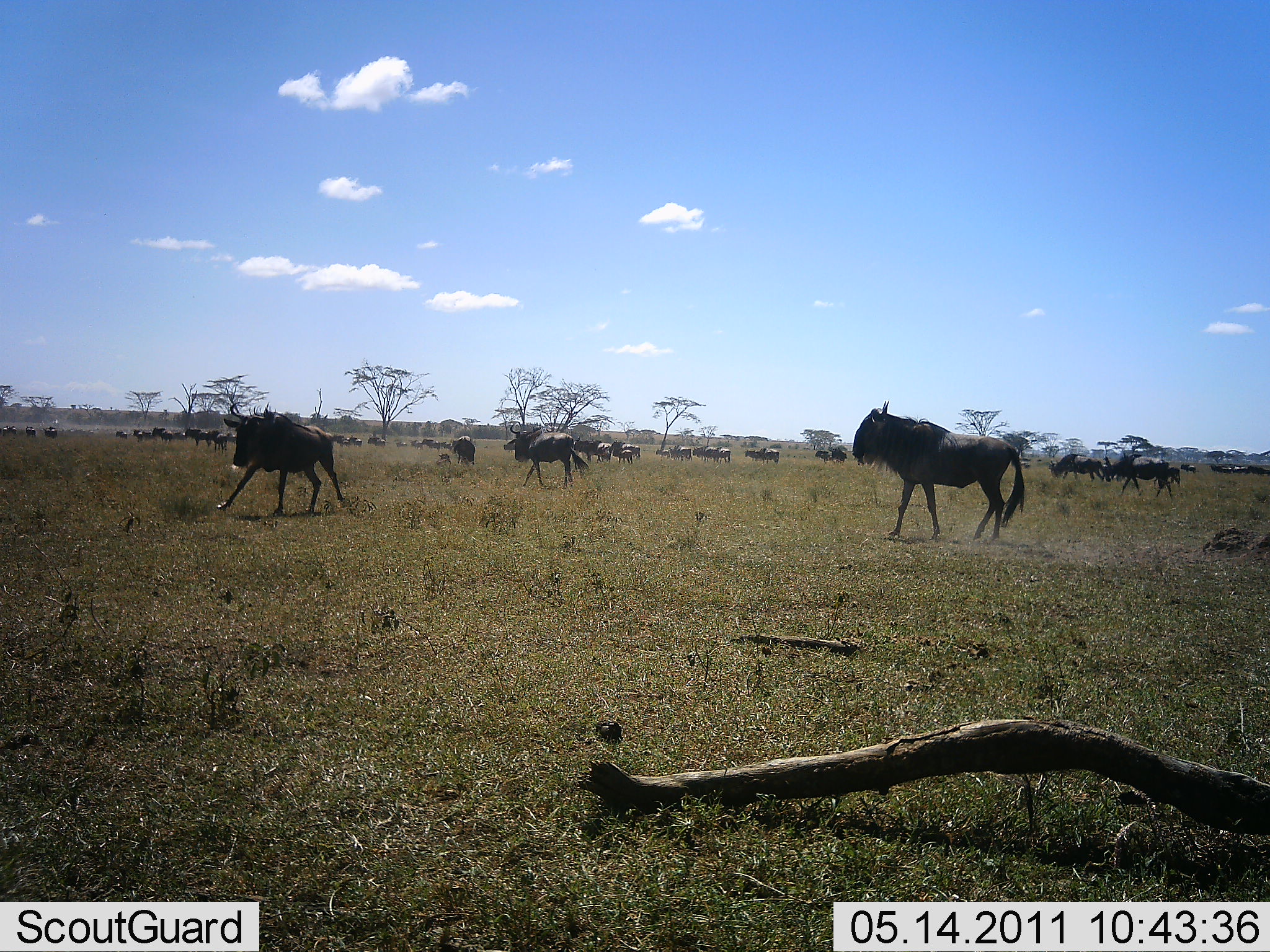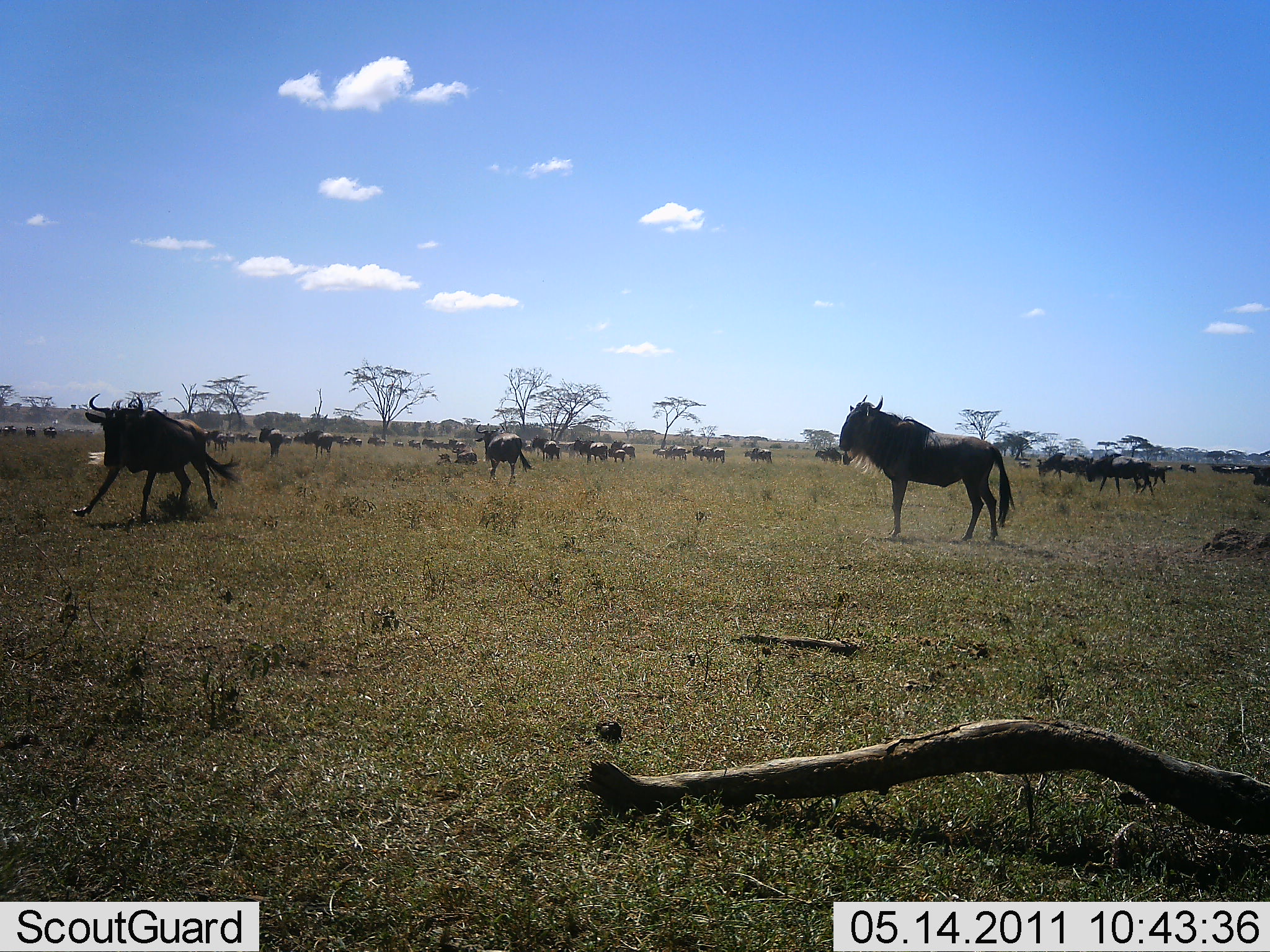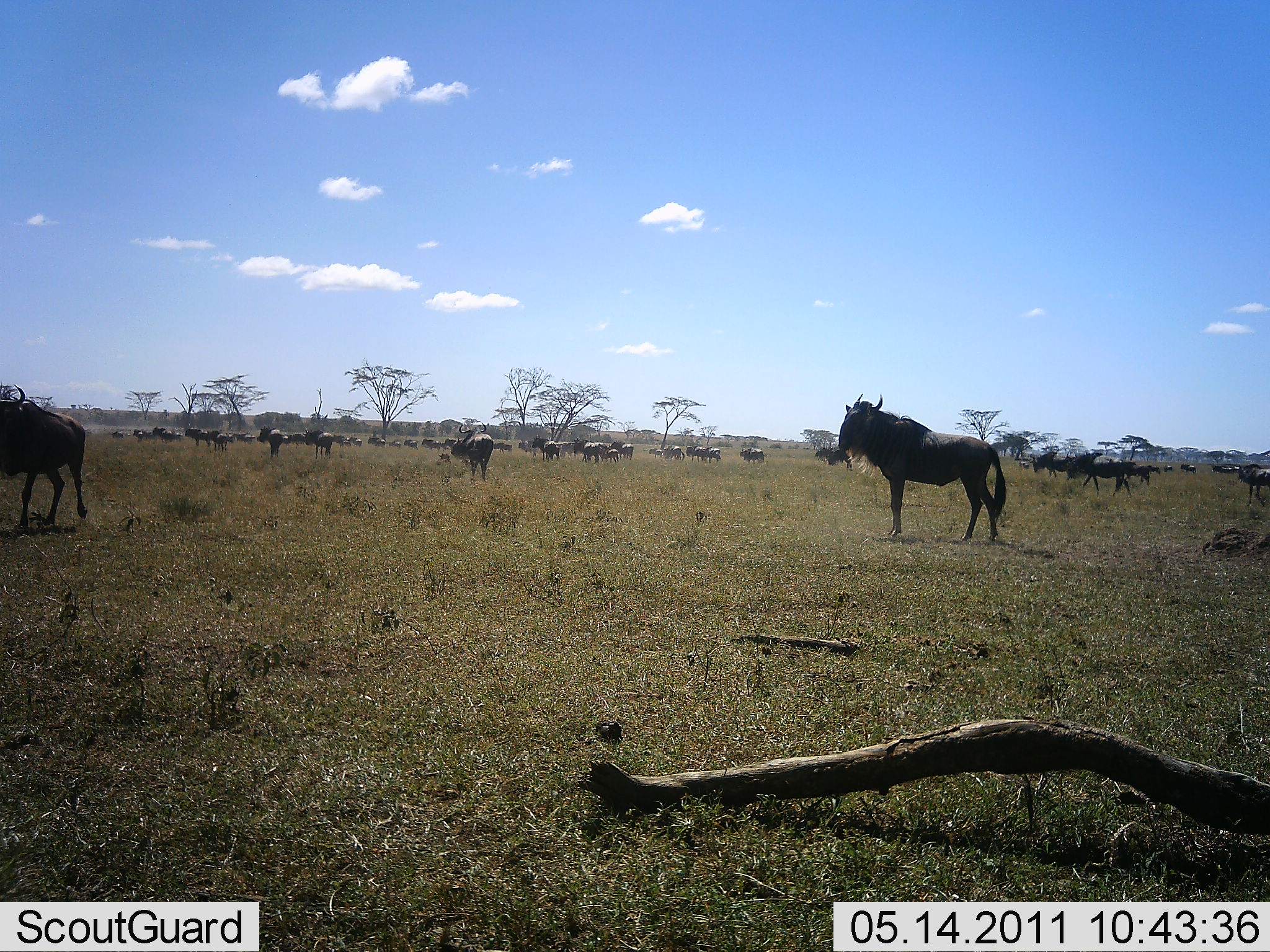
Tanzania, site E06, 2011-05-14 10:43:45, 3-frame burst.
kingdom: Animalia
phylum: Chordata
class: Mammalia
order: Artiodactyla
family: Bovidae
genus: Connochaetes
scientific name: Connochaetes taurinus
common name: blue wildebeest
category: wildebeest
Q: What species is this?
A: Wildebeest (blue wildebeest) (Connochaetes taurinus).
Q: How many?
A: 11-50.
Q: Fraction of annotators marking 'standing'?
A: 30%.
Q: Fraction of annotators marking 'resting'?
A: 0%.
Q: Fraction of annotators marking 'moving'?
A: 100%.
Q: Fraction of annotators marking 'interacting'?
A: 0%.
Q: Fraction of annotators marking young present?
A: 0%.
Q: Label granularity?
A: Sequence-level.